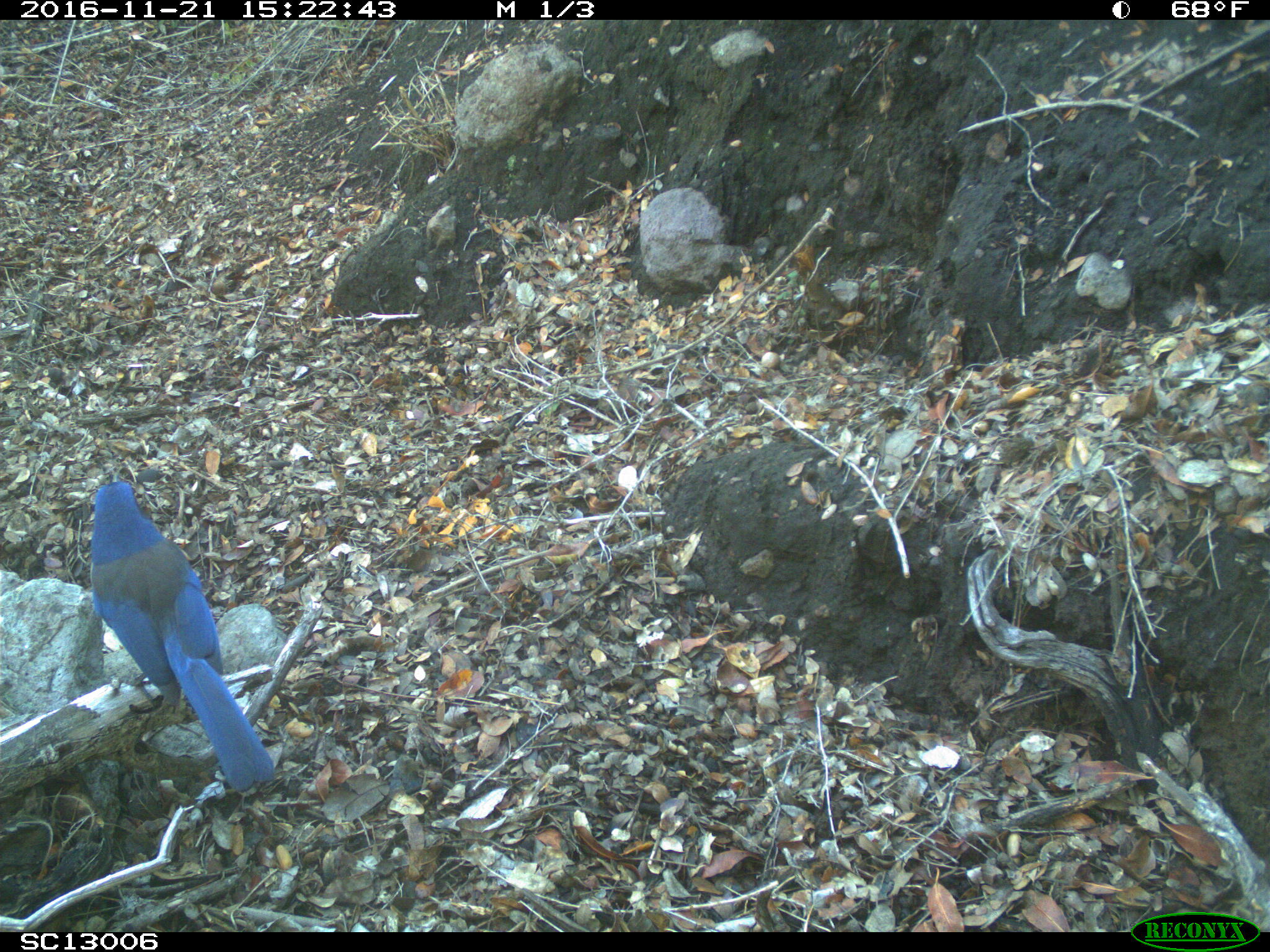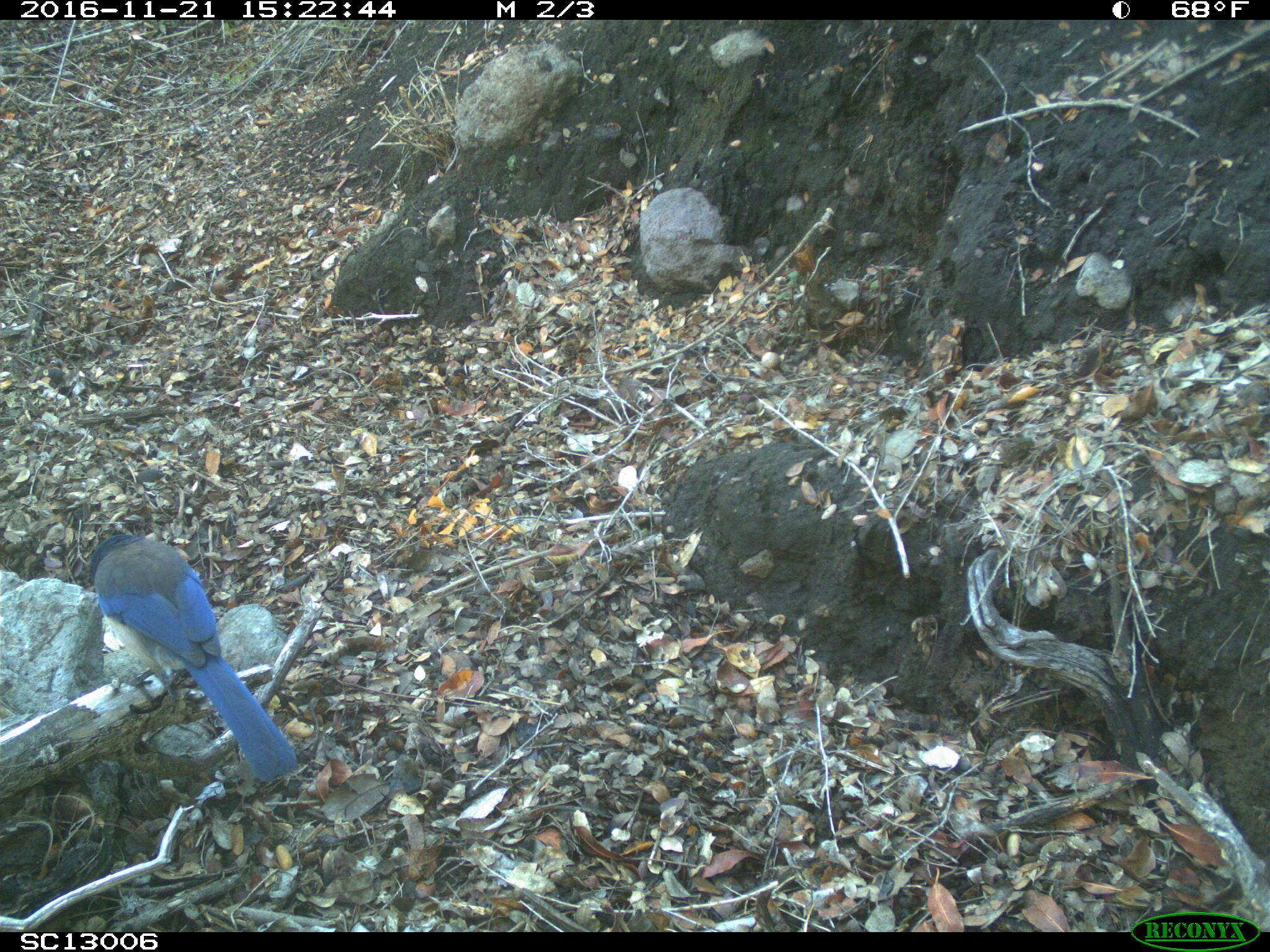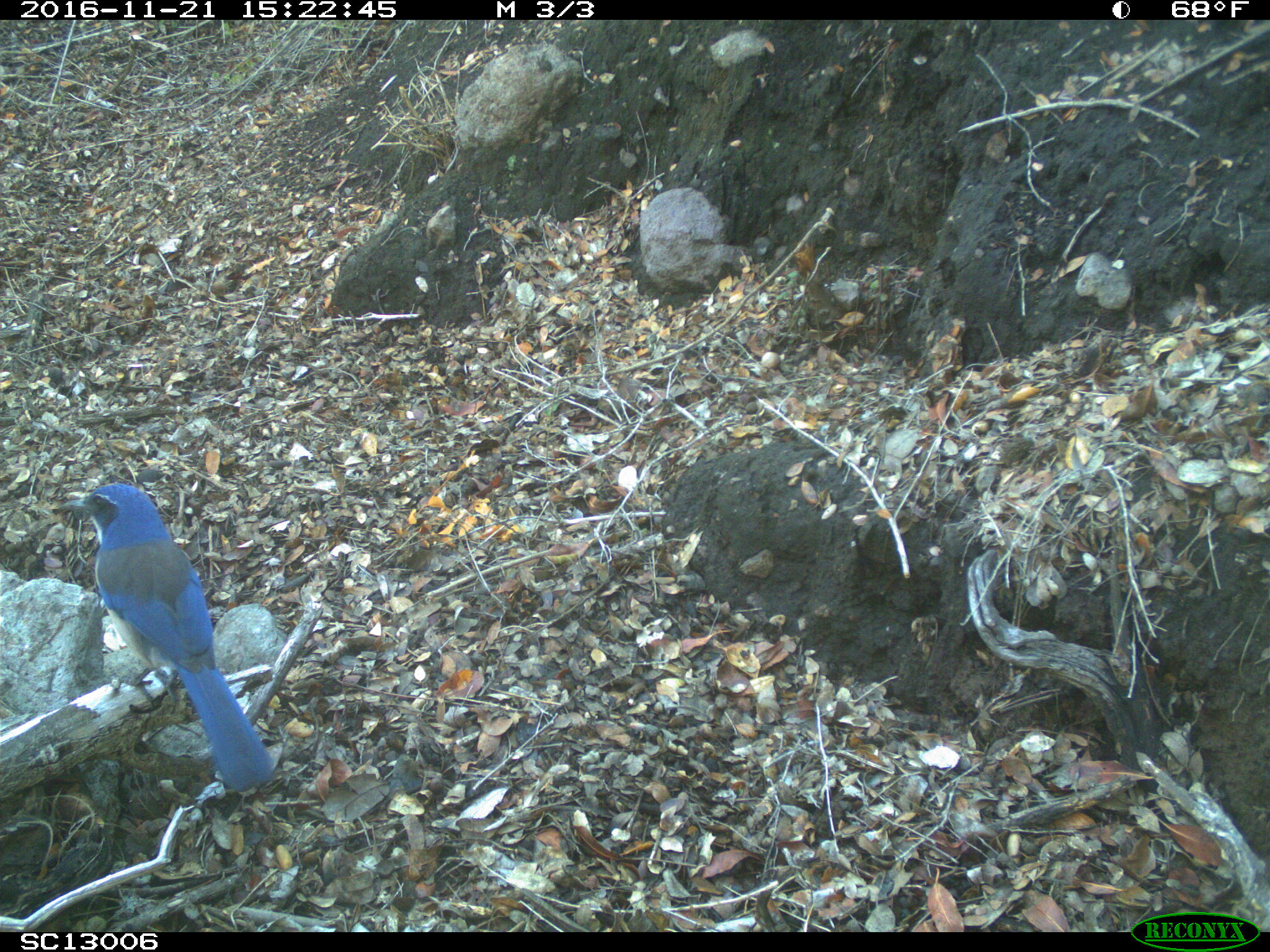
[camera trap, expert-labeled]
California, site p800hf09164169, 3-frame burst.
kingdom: Animalia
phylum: Chordata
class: Aves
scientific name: Aves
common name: bird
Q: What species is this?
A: Bird (Aves).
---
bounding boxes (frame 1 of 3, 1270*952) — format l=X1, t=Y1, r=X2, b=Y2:
bird: l=89, t=481, r=275, b=792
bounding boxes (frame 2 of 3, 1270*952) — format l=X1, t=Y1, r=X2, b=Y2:
bird: l=90, t=534, r=296, b=781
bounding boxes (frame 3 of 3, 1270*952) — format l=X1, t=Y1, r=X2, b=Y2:
bird: l=60, t=481, r=278, b=792